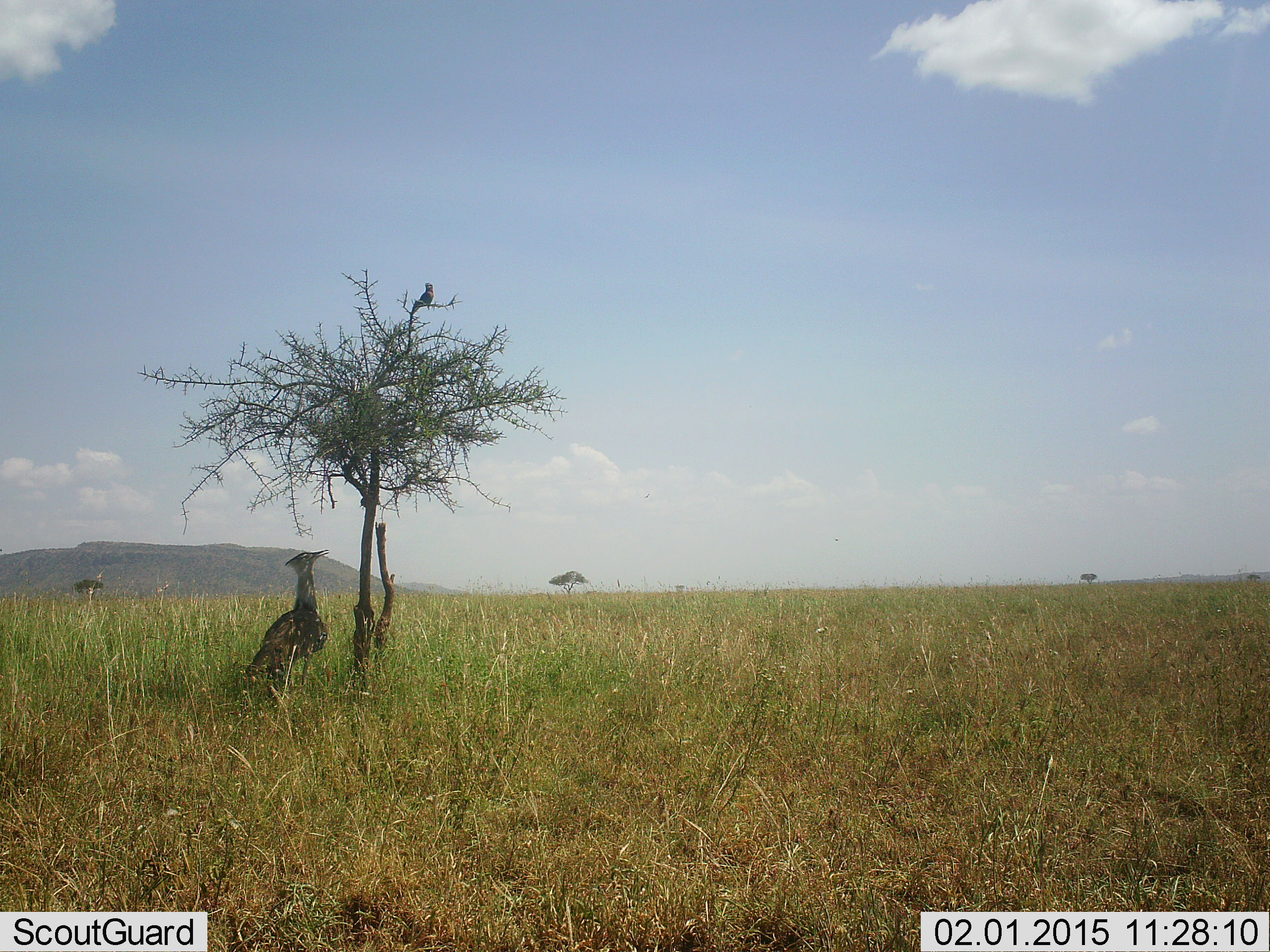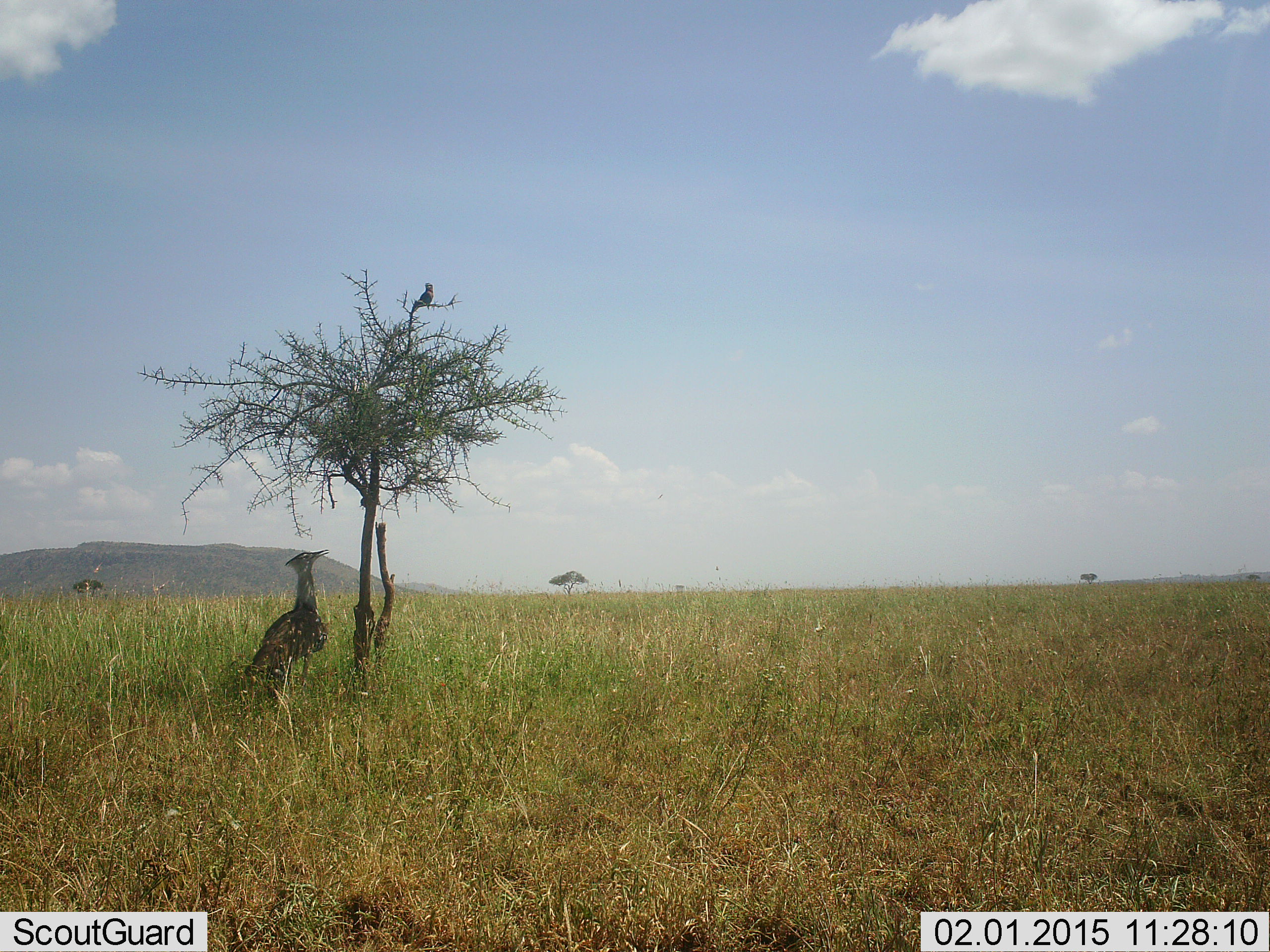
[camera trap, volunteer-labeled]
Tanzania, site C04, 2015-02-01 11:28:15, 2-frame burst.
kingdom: Animalia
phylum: Chordata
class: Aves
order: Otidiformes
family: Otididae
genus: Ardeotis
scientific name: Ardeotis kori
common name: kori bustard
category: koribustard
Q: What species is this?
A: Koribustard (kori bustard) (Ardeotis kori).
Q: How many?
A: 1.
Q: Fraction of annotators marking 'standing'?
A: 100%.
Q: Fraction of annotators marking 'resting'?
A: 0%.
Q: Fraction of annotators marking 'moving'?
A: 0%.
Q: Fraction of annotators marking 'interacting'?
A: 0%.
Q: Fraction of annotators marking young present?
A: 0%.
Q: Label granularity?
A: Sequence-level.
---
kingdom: Animalia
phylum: Chordata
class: Aves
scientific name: Aves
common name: bird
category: otherbird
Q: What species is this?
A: Otherbird (bird) (Aves).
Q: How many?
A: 1.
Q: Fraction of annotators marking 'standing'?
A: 27%.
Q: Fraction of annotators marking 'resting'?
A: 73%.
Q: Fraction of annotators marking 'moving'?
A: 0%.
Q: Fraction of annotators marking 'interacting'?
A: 0%.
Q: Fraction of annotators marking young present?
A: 0%.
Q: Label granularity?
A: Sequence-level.